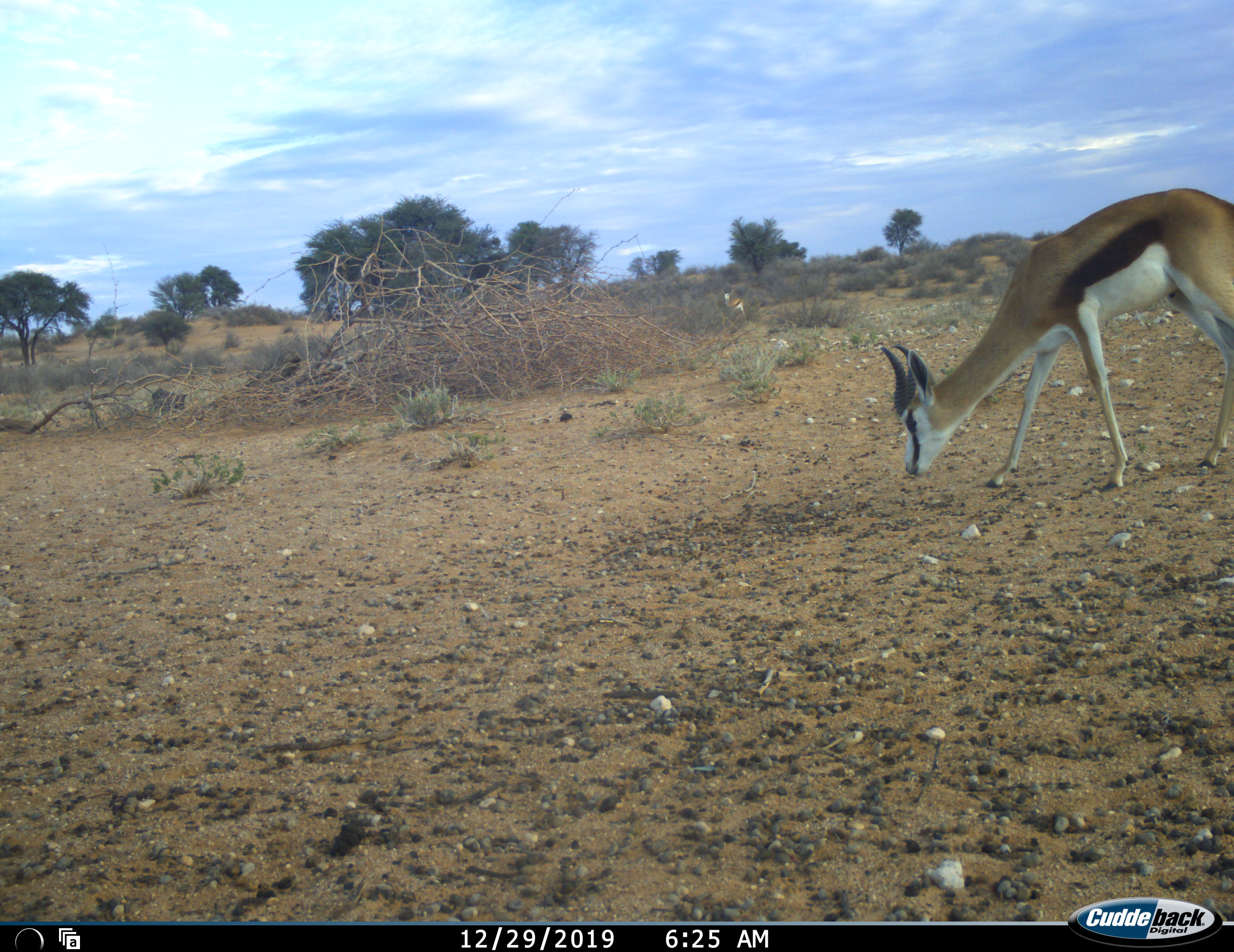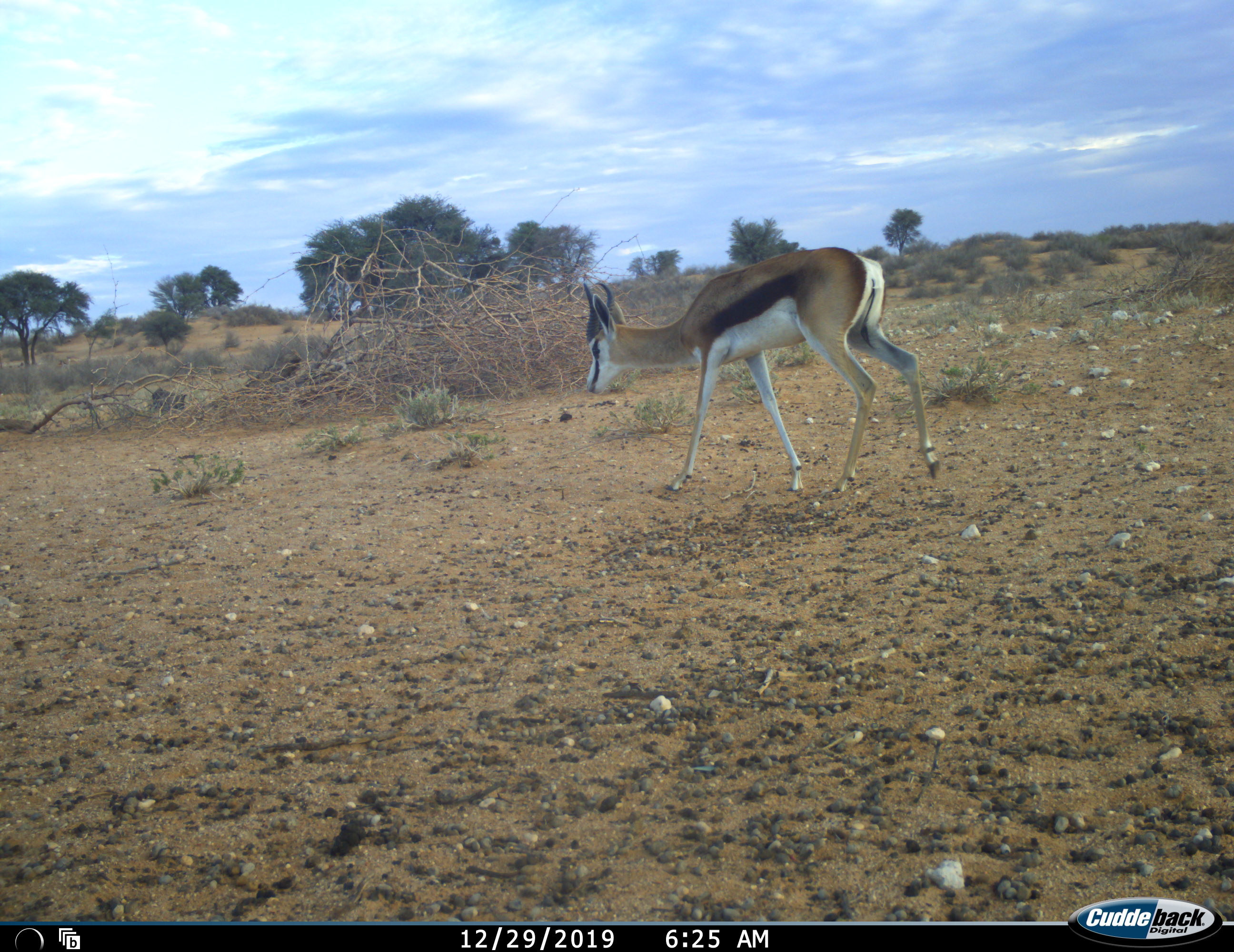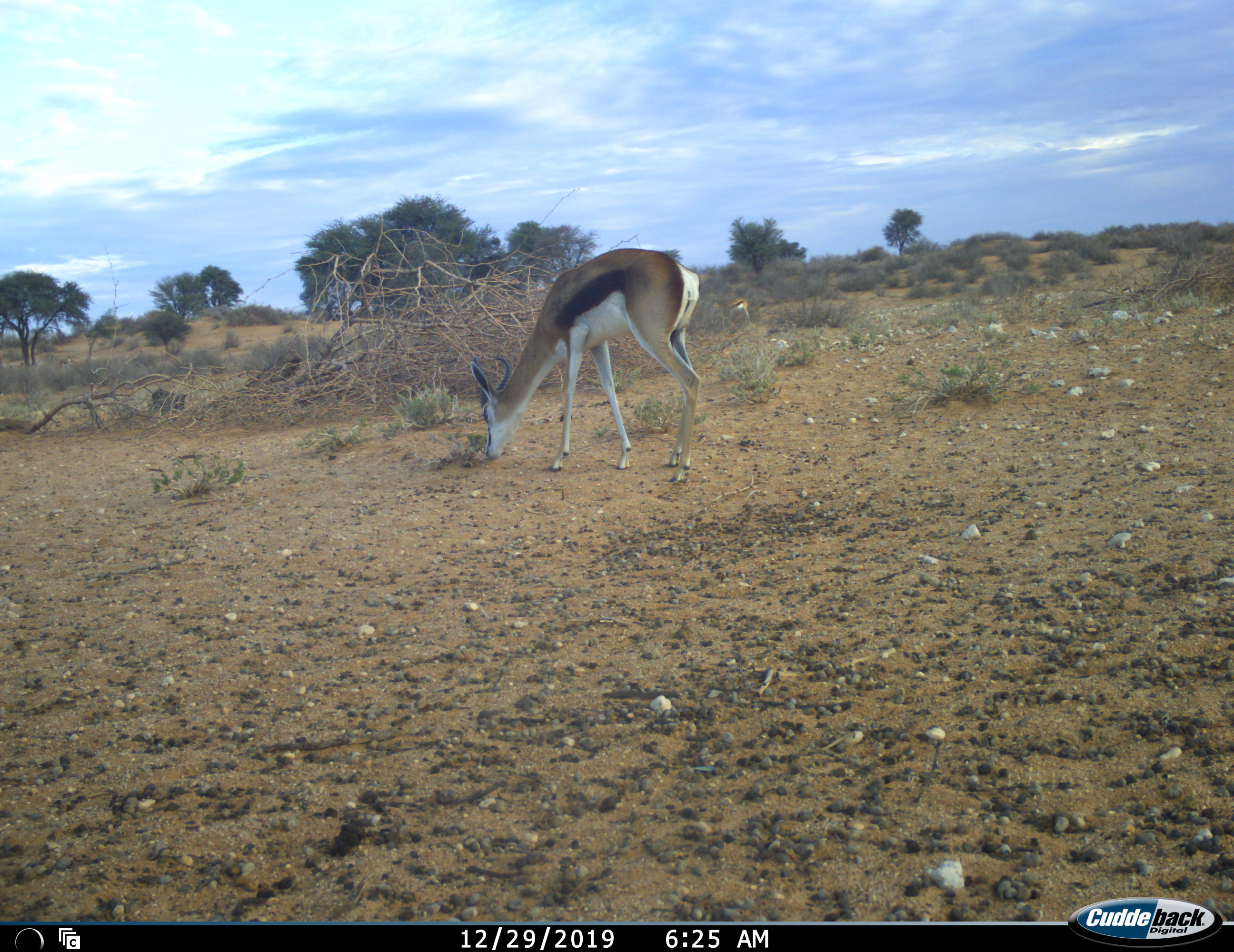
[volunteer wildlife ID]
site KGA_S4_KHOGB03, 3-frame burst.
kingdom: Animalia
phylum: Chordata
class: Mammalia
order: Artiodactyla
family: Bovidae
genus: Antidorcas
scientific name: Antidorcas marsupialis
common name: springbok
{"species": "springbok (Antidorcas marsupialis)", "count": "2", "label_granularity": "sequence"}